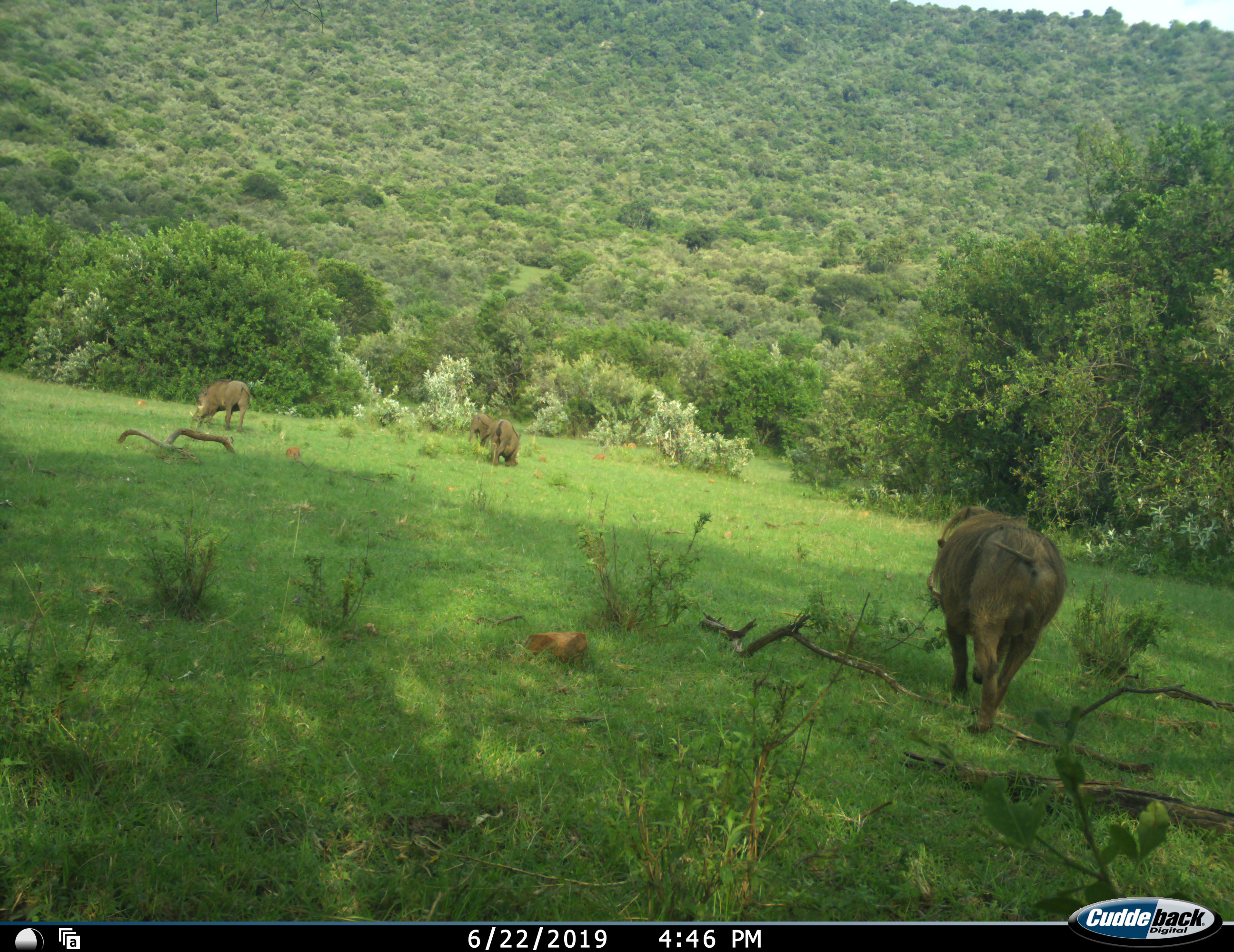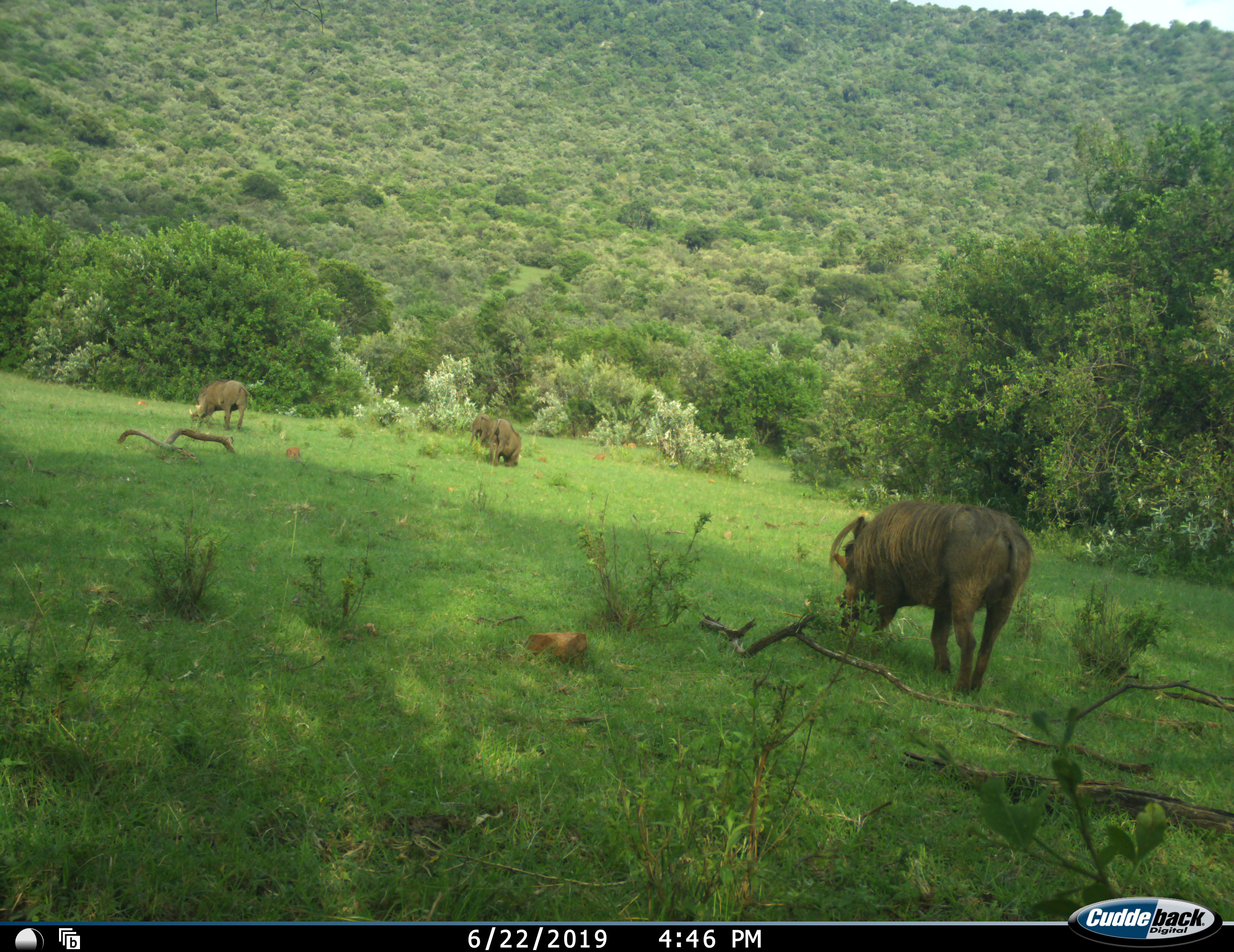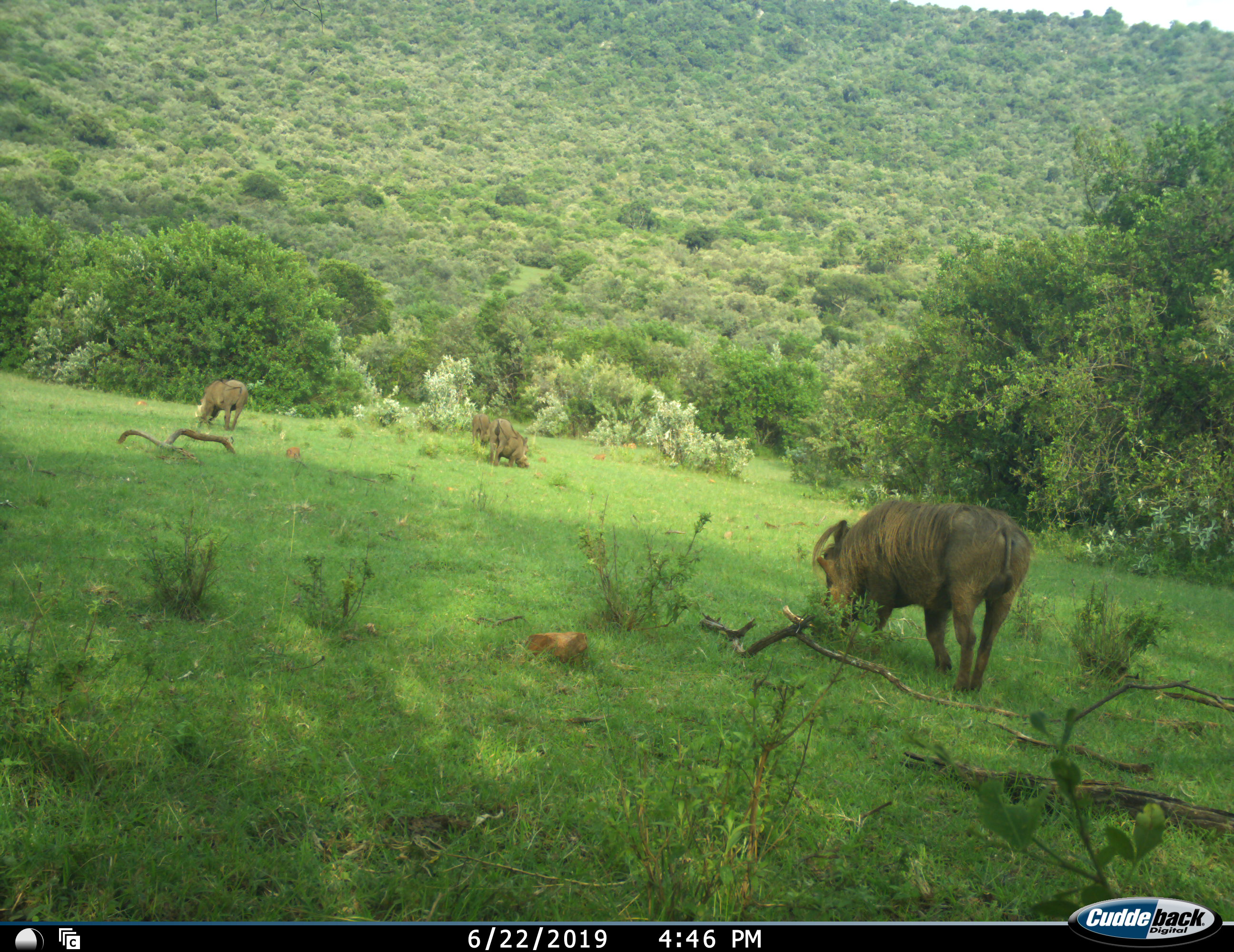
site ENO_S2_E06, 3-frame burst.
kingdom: Animalia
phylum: Chordata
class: Mammalia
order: Artiodactyla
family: Suidae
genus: Phacochoerus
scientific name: Phacochoerus africanus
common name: warthog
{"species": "warthog (Phacochoerus africanus)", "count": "4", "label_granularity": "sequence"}